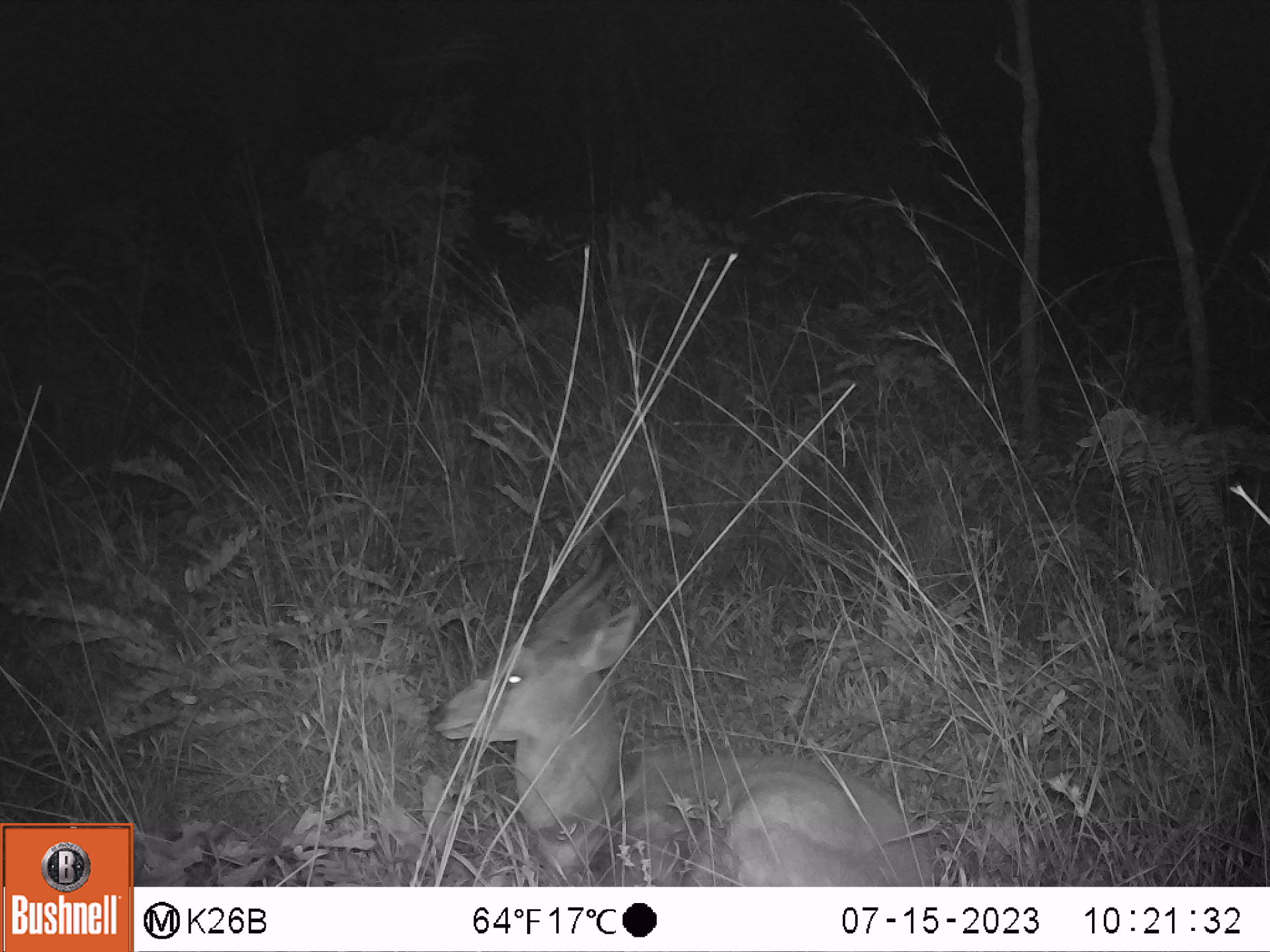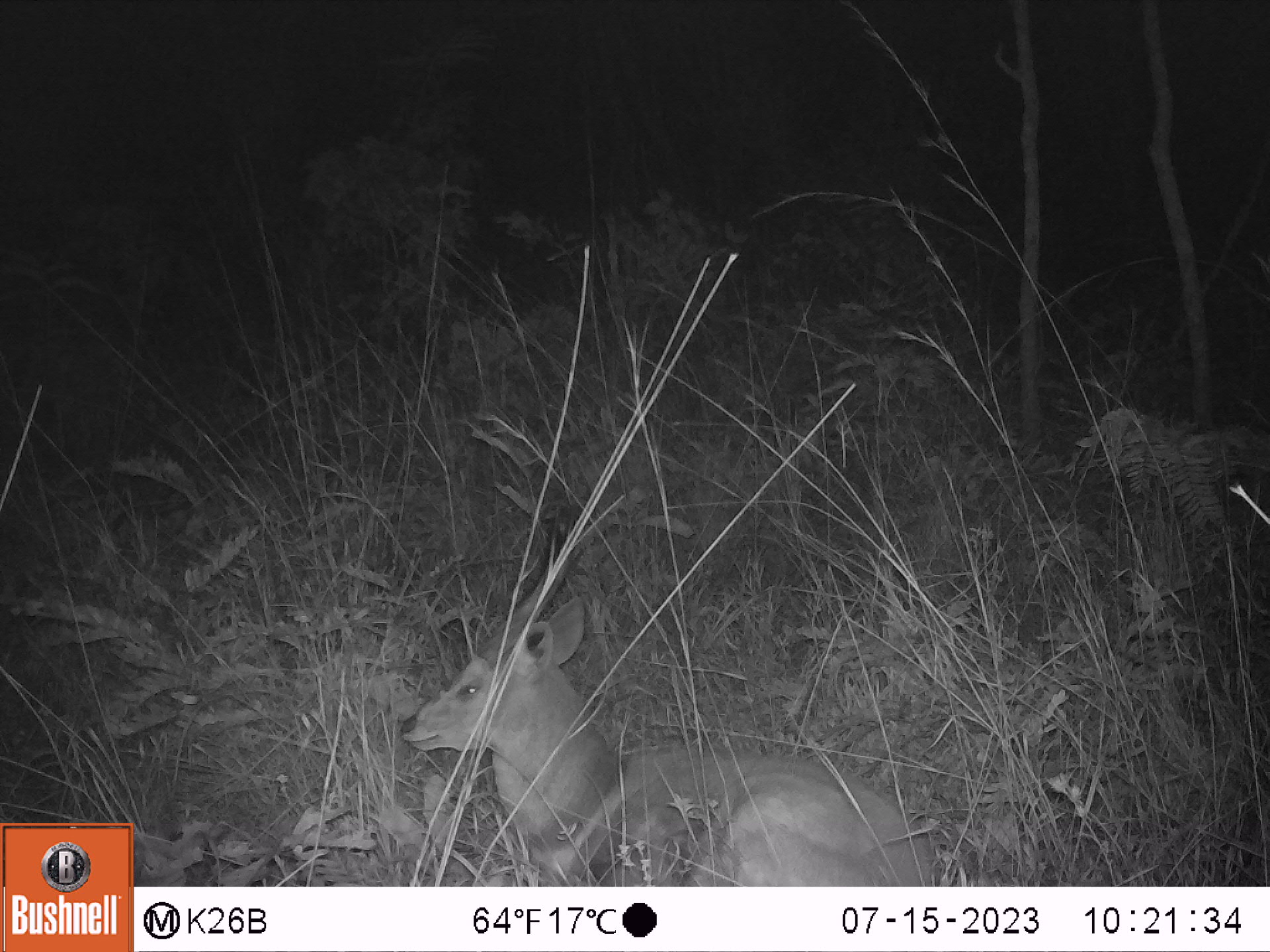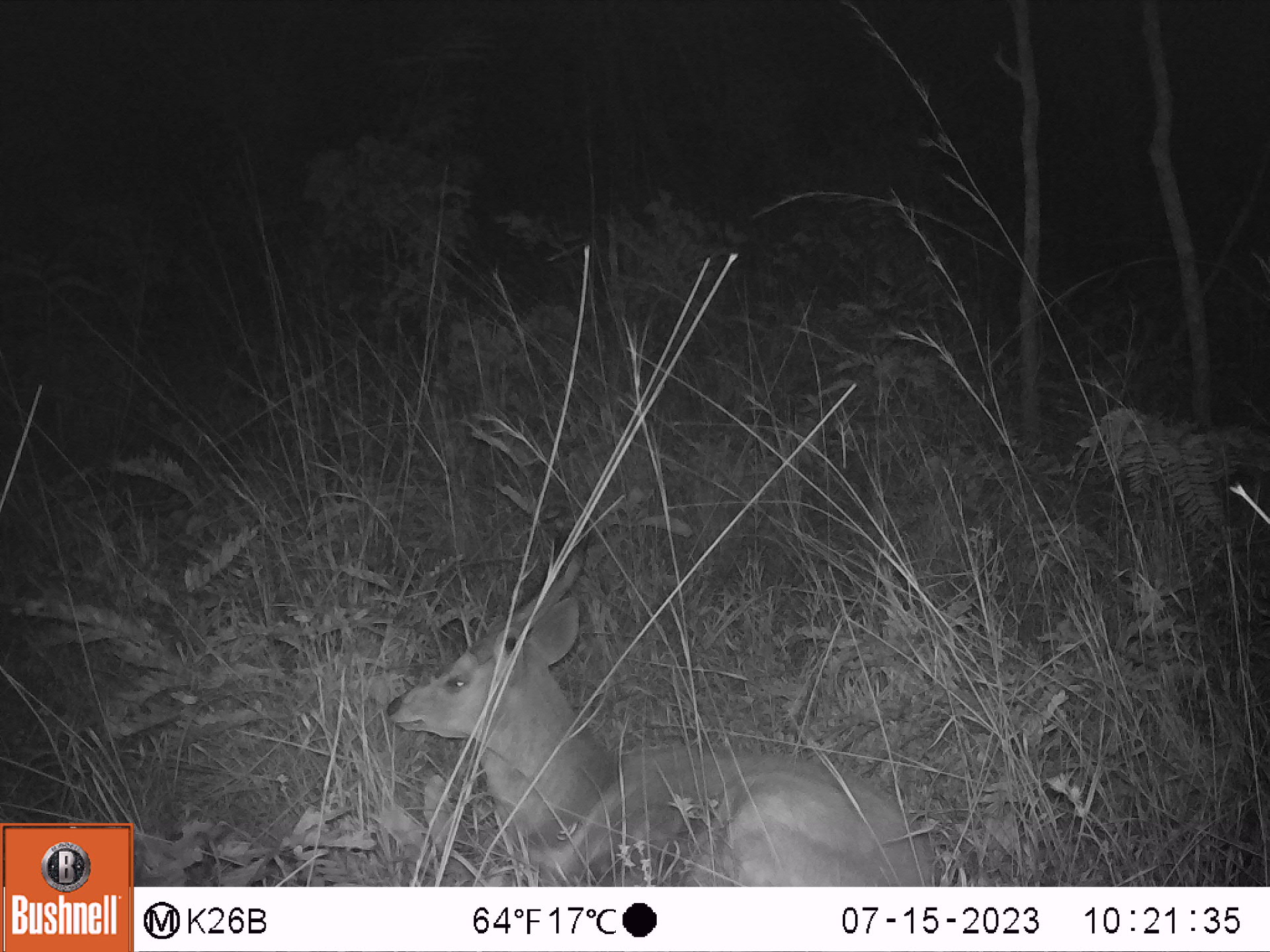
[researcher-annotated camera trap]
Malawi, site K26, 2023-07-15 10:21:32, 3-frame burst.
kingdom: Animalia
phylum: Chordata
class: Mammalia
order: Artiodactyla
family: Bovidae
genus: Tragelaphus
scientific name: Tragelaphus sylvaticus sylvaticus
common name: cape bushbuck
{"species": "cape bushbuck (Tragelaphus sylvaticus sylvaticus)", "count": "1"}